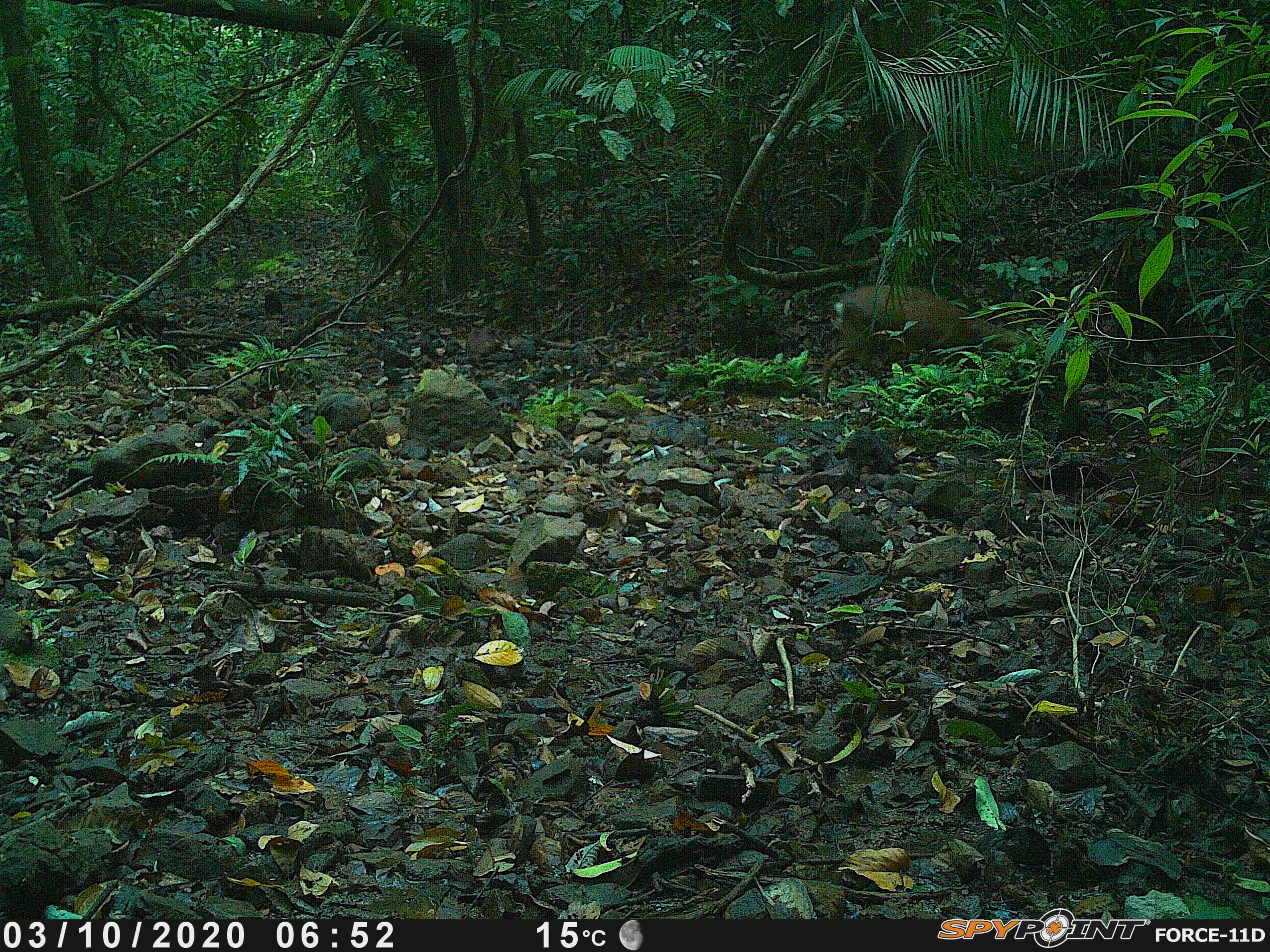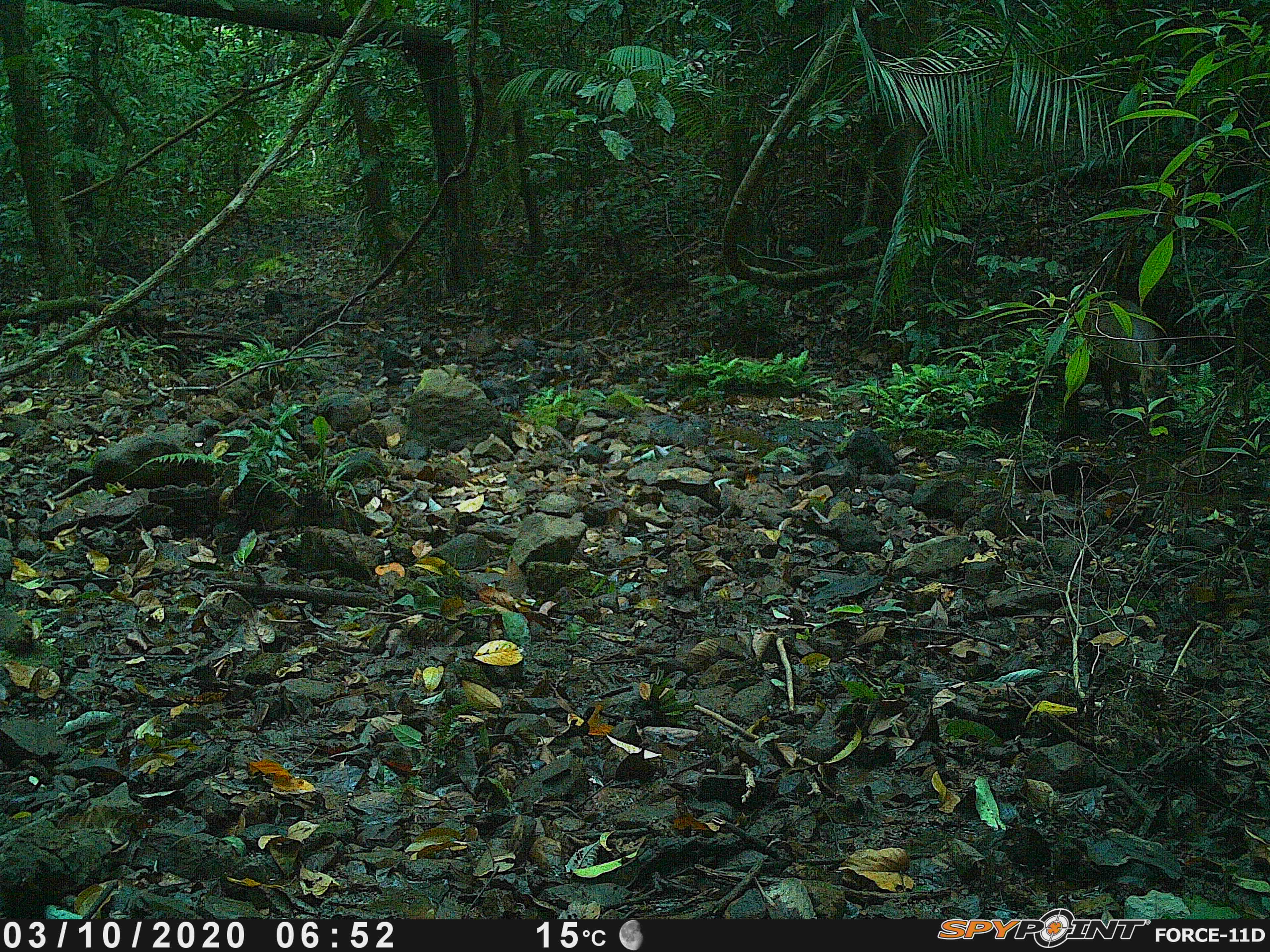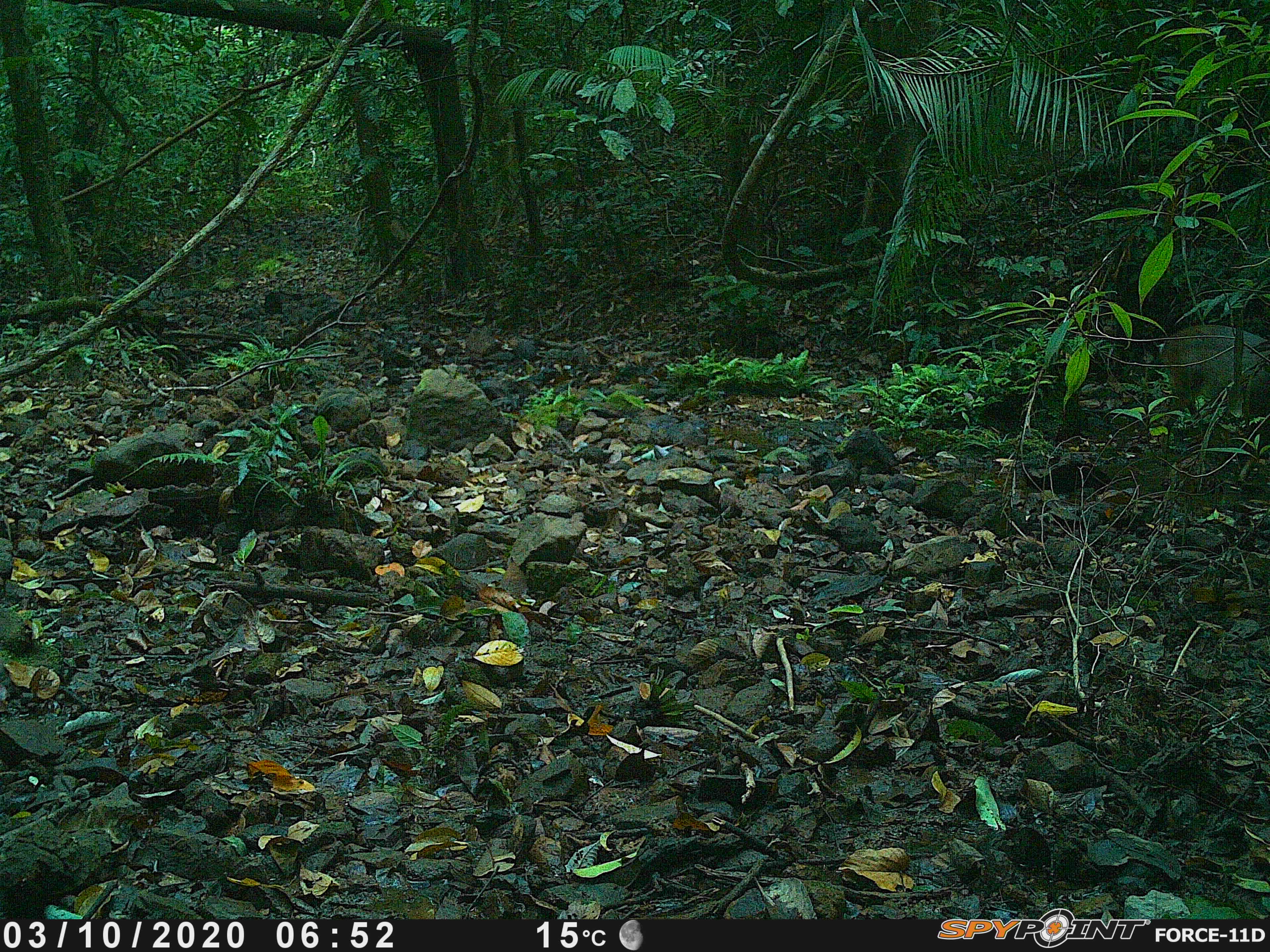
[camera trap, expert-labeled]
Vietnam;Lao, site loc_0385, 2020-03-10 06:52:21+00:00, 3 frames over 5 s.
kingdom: Animalia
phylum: Chordata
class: Mammalia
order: Artiodactyla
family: Cervidae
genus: Muntiacus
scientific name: Muntiacus vuquangensis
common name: large-antlered muntjac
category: large antlered muntjac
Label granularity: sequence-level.